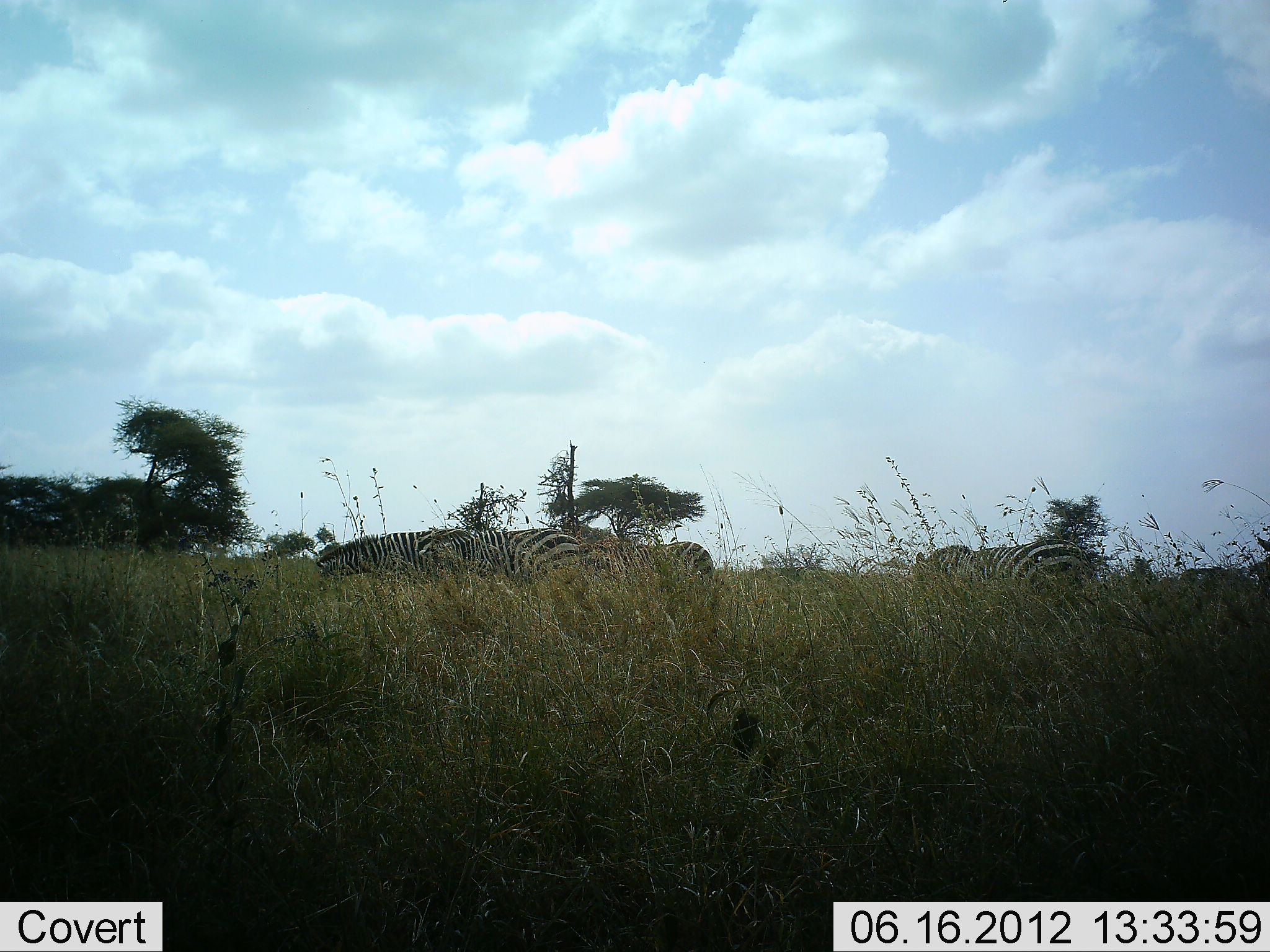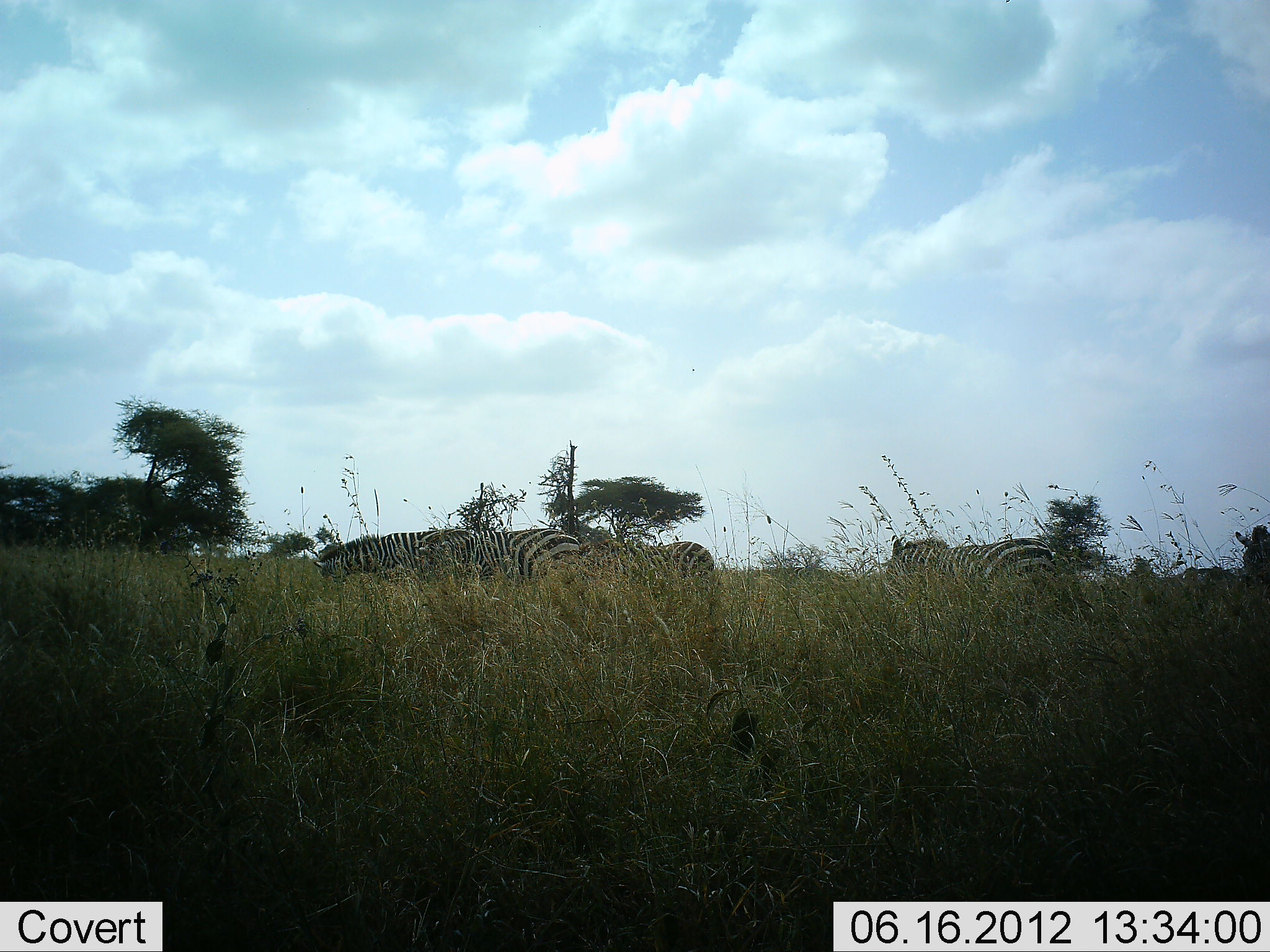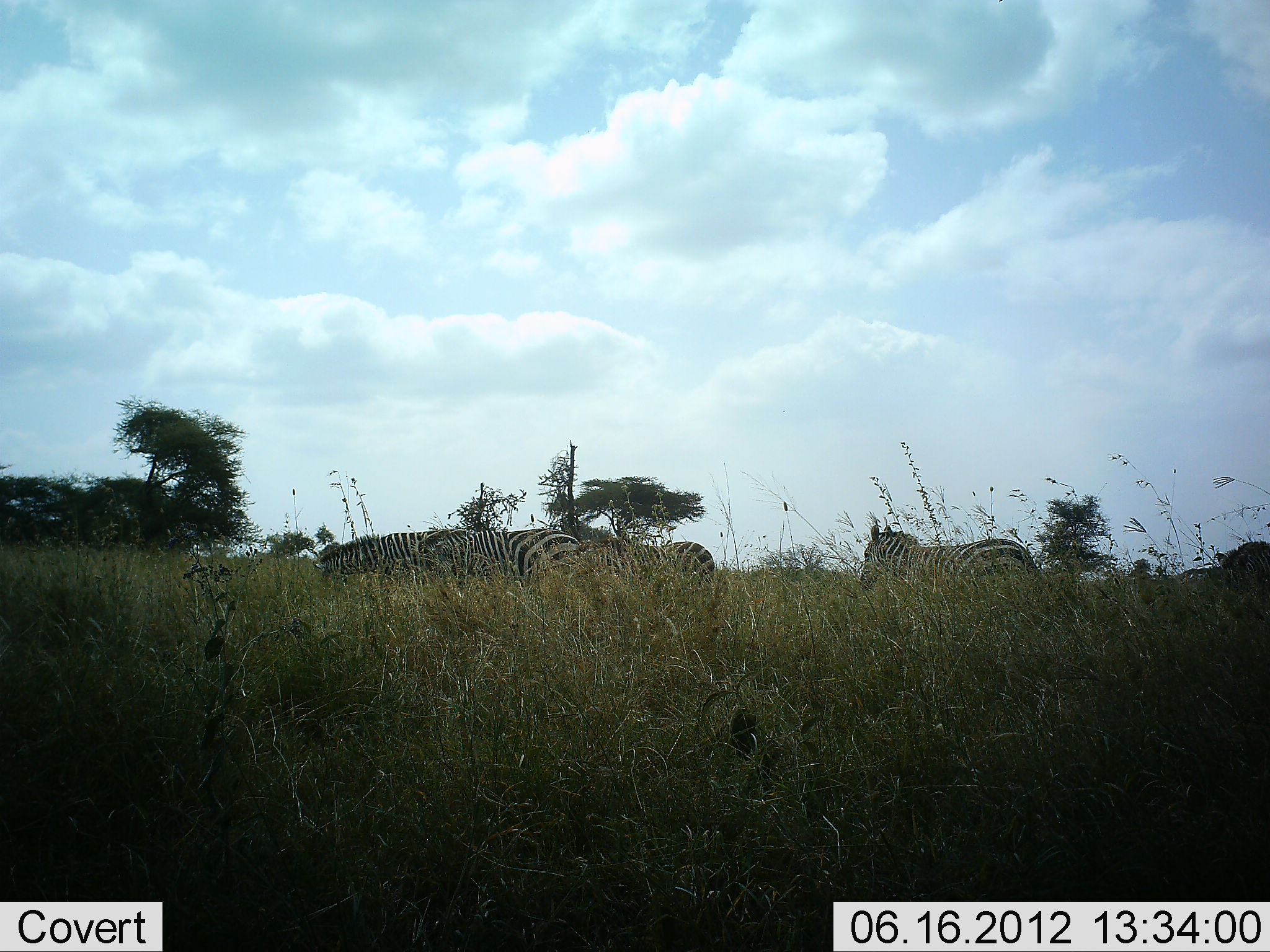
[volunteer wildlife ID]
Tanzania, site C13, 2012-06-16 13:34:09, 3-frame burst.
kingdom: Animalia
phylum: Chordata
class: Mammalia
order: Perissodactyla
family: Equidae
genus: Equus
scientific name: Equus quagga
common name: plains zebra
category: zebra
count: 5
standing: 70%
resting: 0%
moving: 60%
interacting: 0%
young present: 0%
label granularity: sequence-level